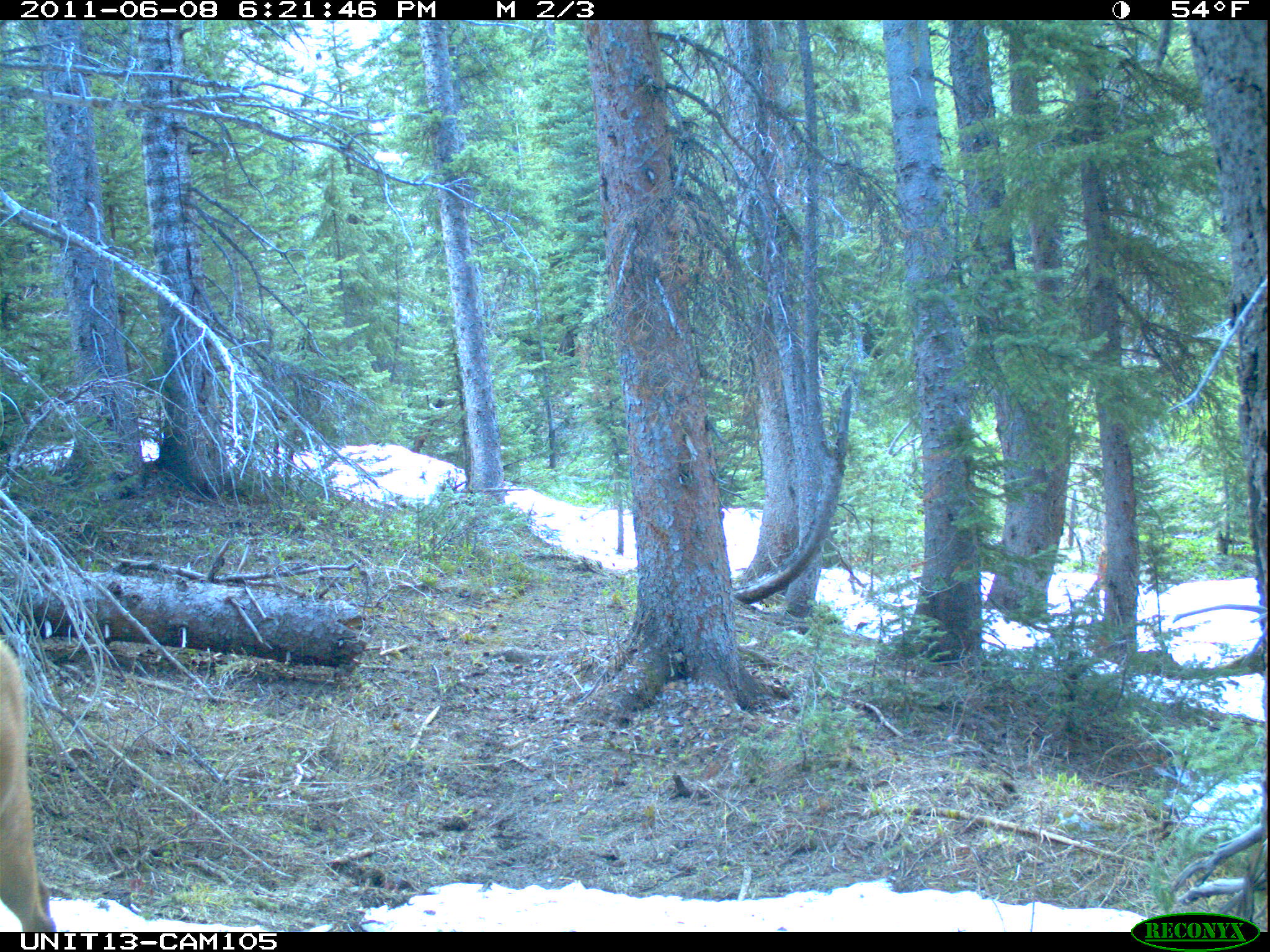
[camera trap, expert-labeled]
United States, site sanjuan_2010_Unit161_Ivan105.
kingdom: Animalia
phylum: Chordata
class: Mammalia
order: Artiodactyla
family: Cervidae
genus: Cervus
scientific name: Cervus elaphus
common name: red deer